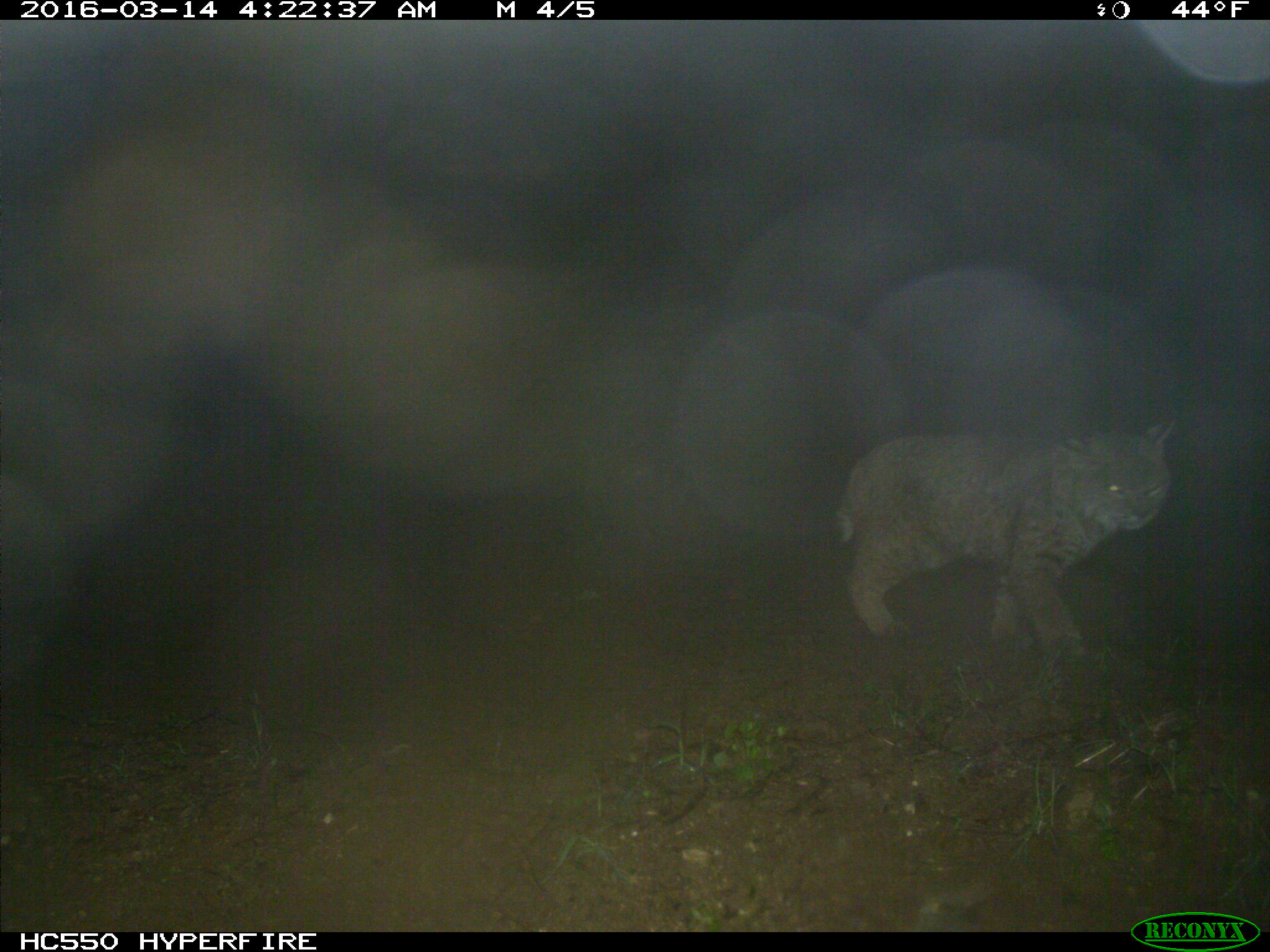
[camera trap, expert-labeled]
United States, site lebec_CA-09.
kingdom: Animalia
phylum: Chordata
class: Mammalia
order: Carnivora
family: Felidae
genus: Lynx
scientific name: Lynx rufus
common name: bobcat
Lynx rufus (bobcat).